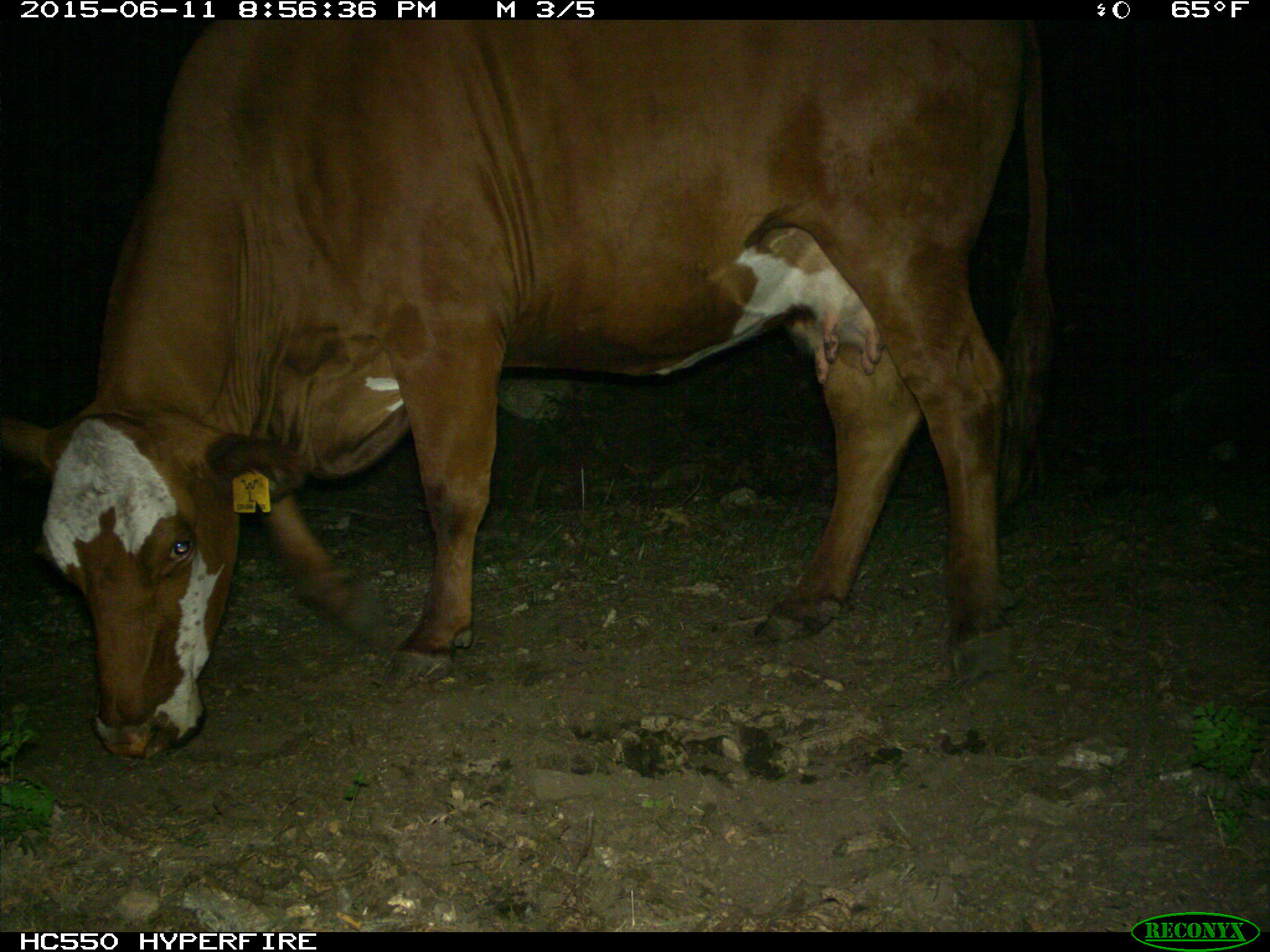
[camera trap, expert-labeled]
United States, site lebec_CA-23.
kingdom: Animalia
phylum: Chordata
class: Mammalia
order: Artiodactyla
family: Bovidae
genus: Bos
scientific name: Bos taurus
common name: domestic cow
Bos taurus (domestic cow).